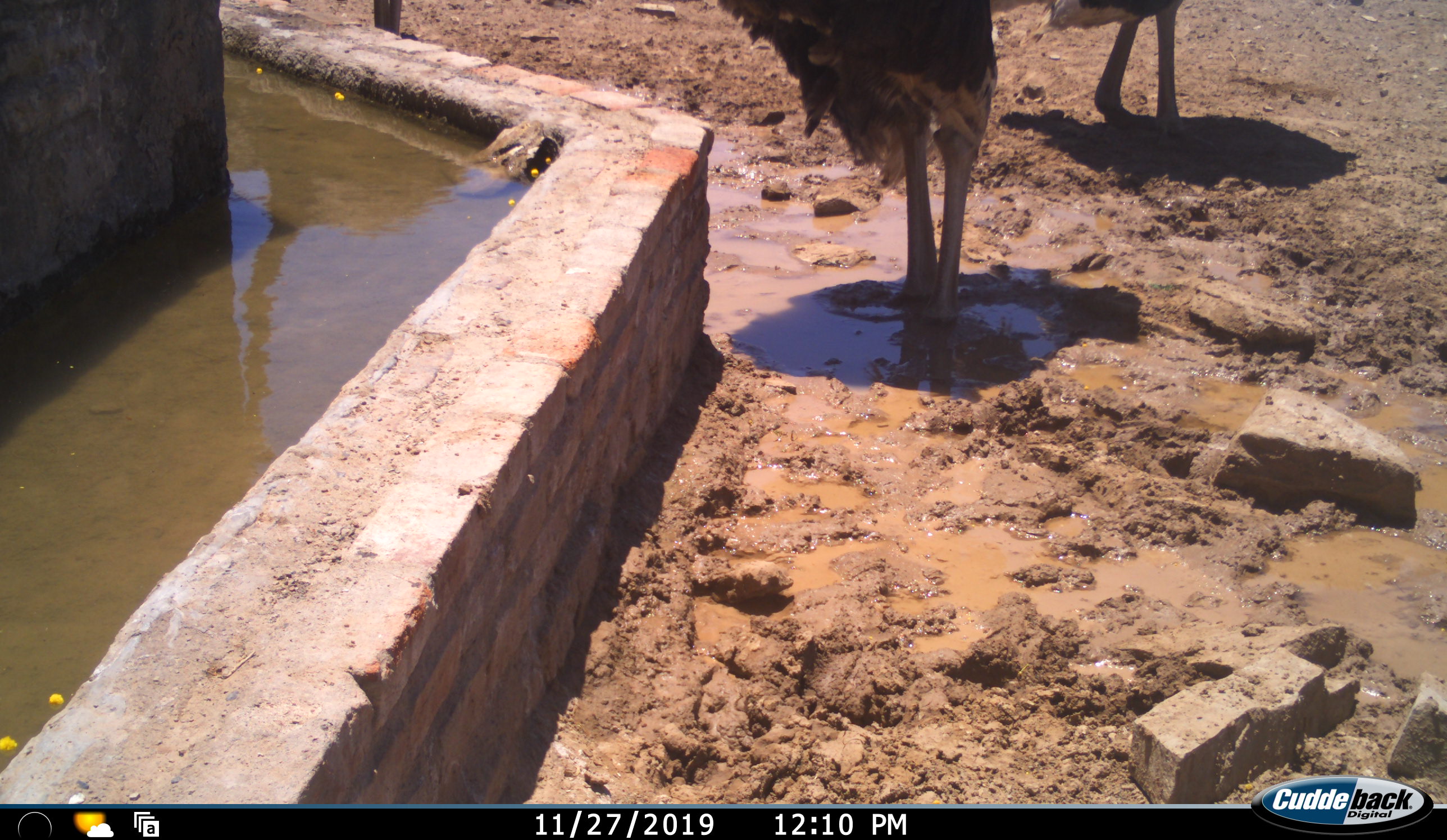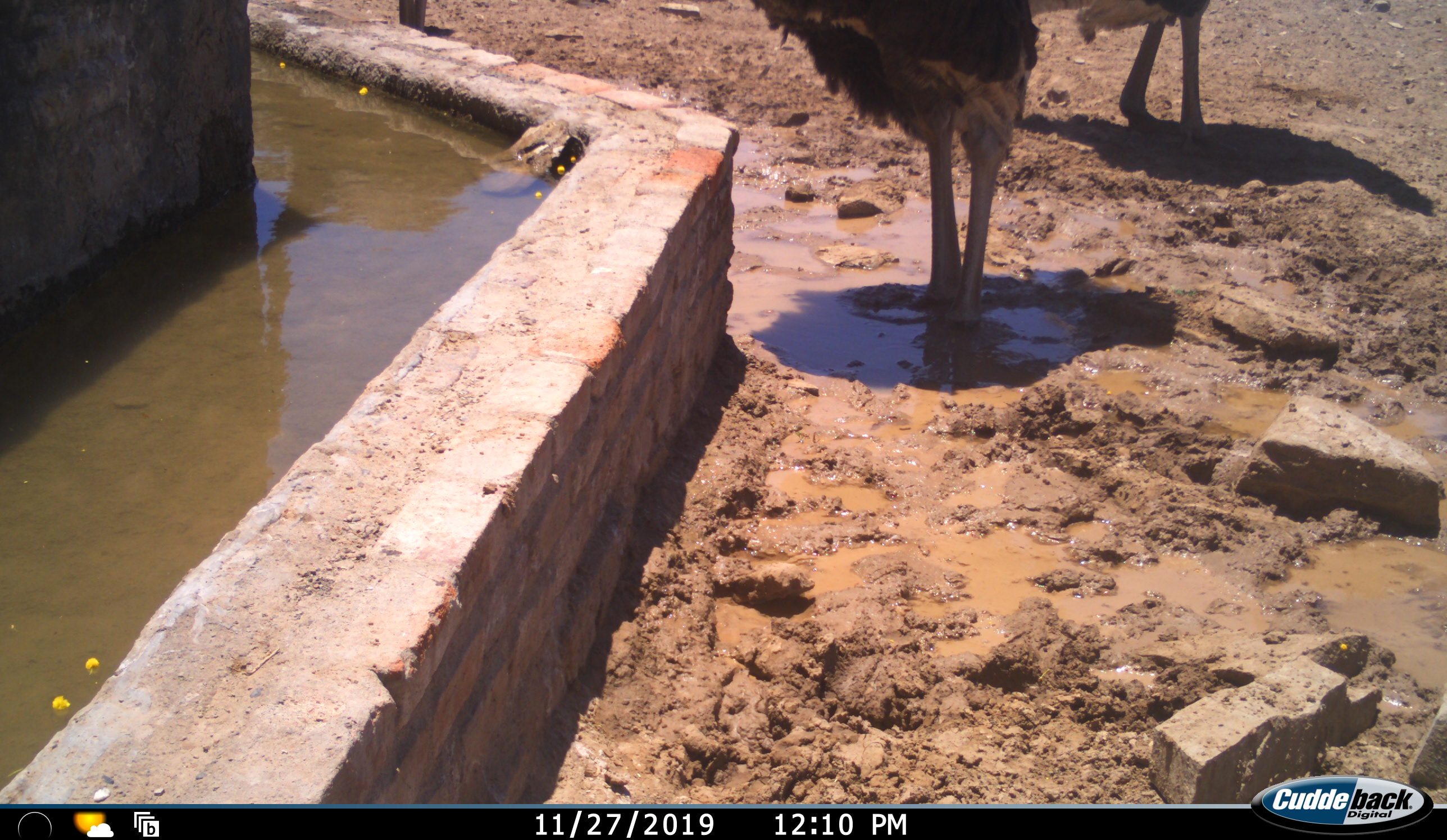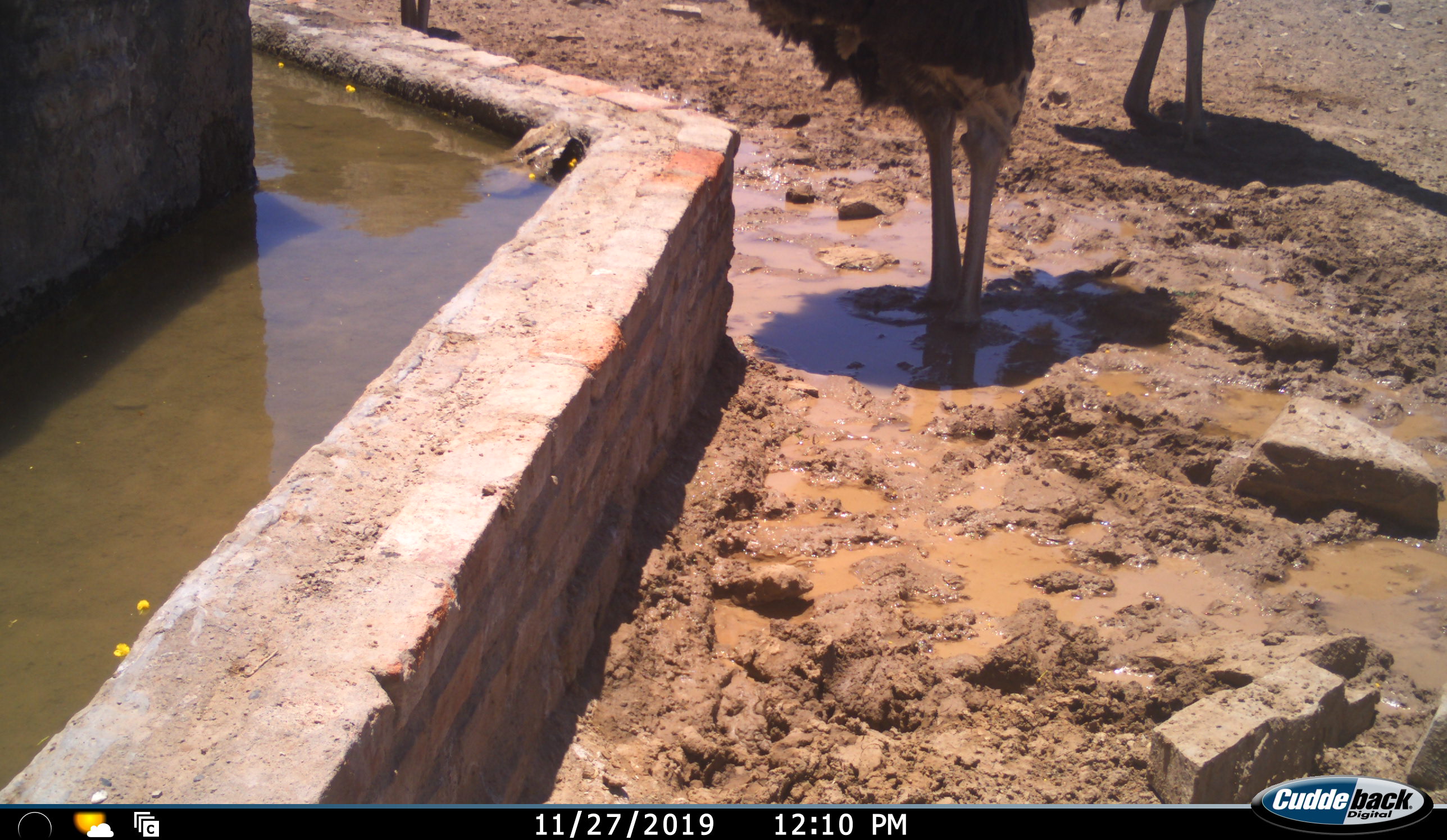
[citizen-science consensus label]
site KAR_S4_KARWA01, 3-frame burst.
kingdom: Animalia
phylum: Chordata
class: Aves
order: Struthioniformes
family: Struthionidae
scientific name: Struthionidae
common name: ostrich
Ostrich (Struthionidae), count 3. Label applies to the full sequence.